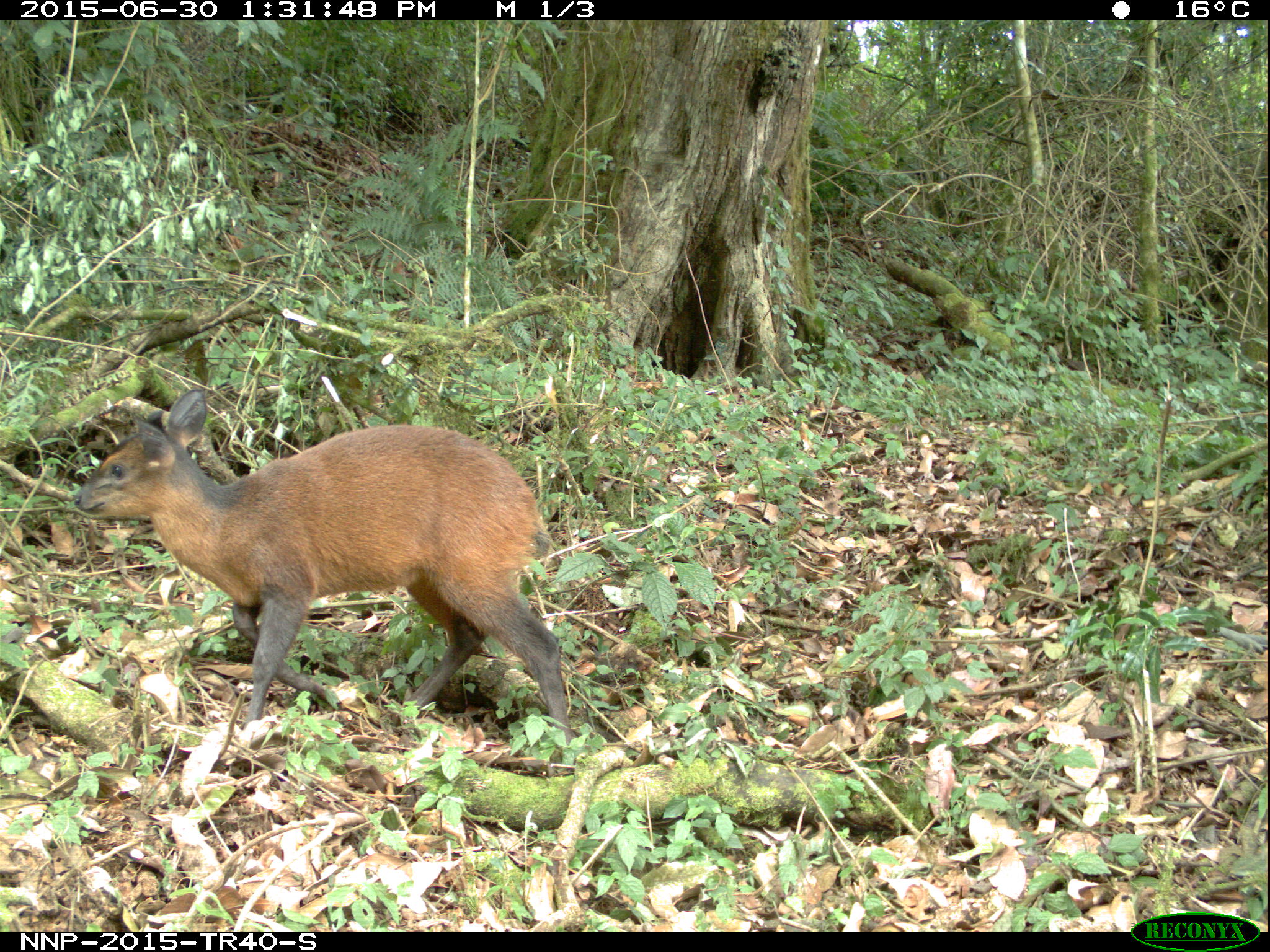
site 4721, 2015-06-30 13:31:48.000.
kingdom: Animalia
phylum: Chordata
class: Mammalia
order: Artiodactyla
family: Bovidae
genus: Cephalophus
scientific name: Cephalophus nigrifrons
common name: black-fronted duiker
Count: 1.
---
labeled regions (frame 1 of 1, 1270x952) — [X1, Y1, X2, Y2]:
cephalophus nigrifrons: [70, 384, 576, 748]